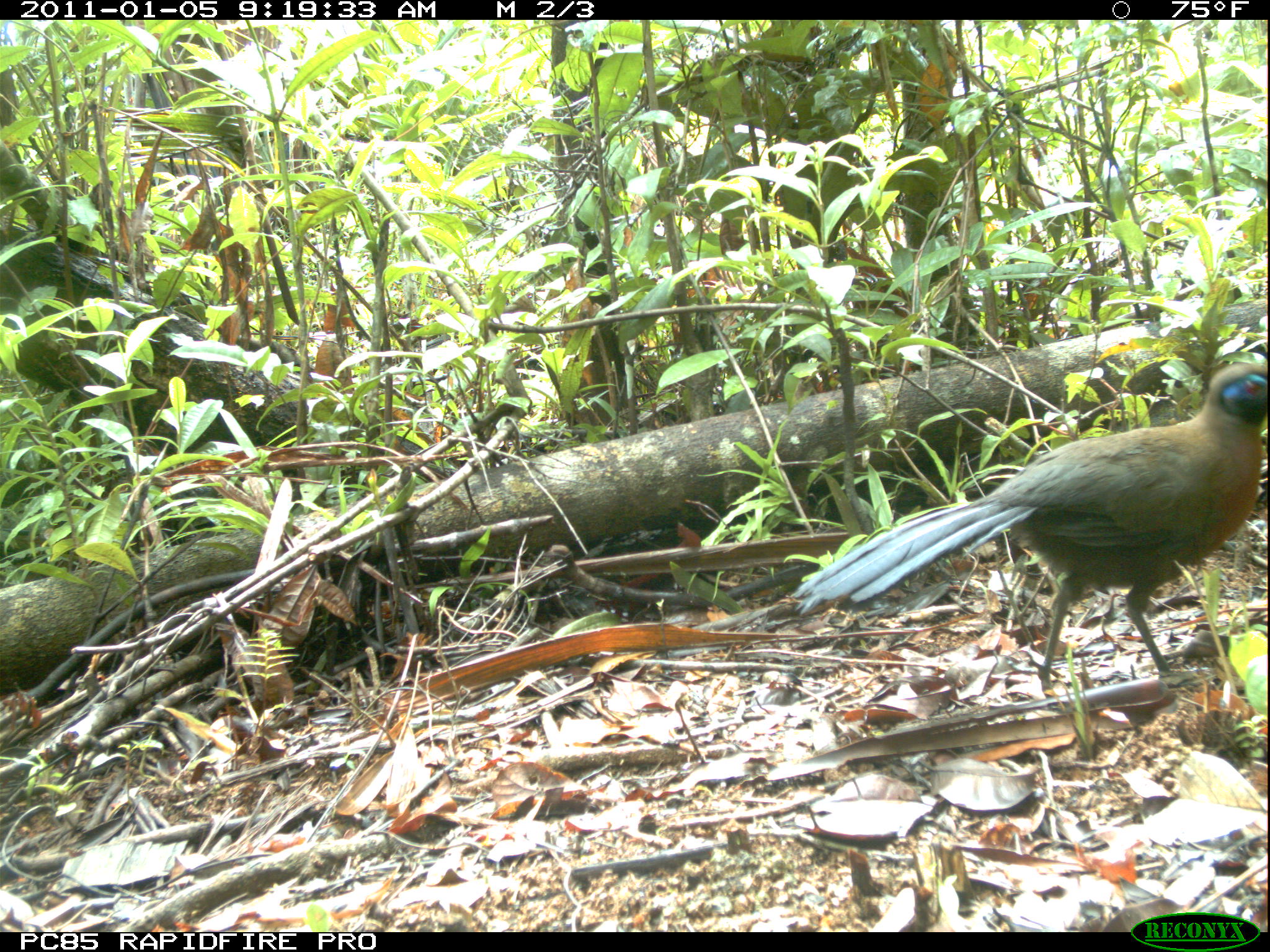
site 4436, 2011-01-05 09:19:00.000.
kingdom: Animalia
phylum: Chordata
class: Aves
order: Cuculiformes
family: Cuculidae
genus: Coua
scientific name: Coua serriana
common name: red-breasted coua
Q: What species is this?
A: Coua serriana (red-breasted coua).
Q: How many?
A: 1.